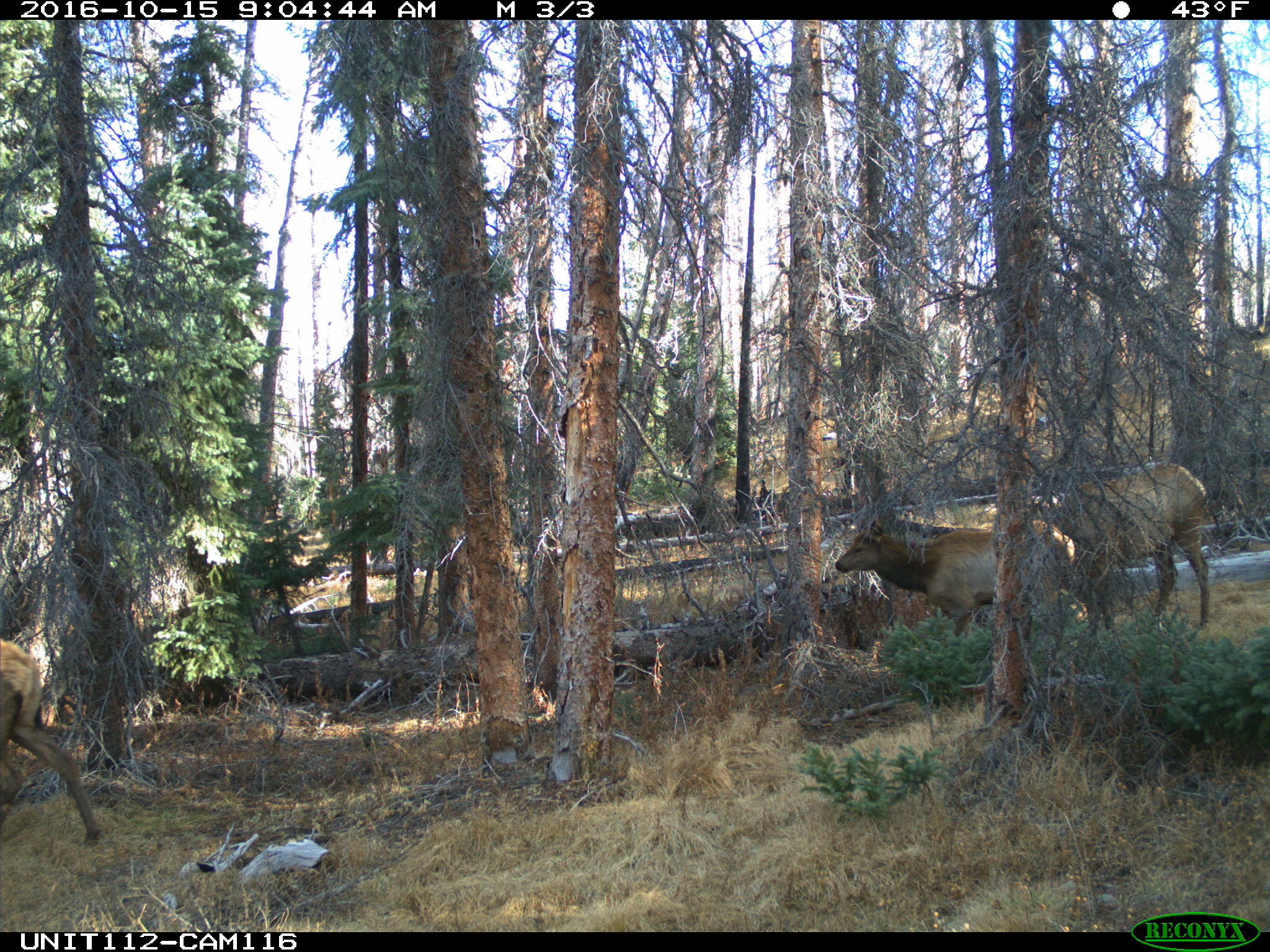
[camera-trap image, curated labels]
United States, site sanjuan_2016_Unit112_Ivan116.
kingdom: Animalia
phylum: Chordata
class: Mammalia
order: Artiodactyla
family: Cervidae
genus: Cervus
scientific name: Cervus elaphus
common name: red deer